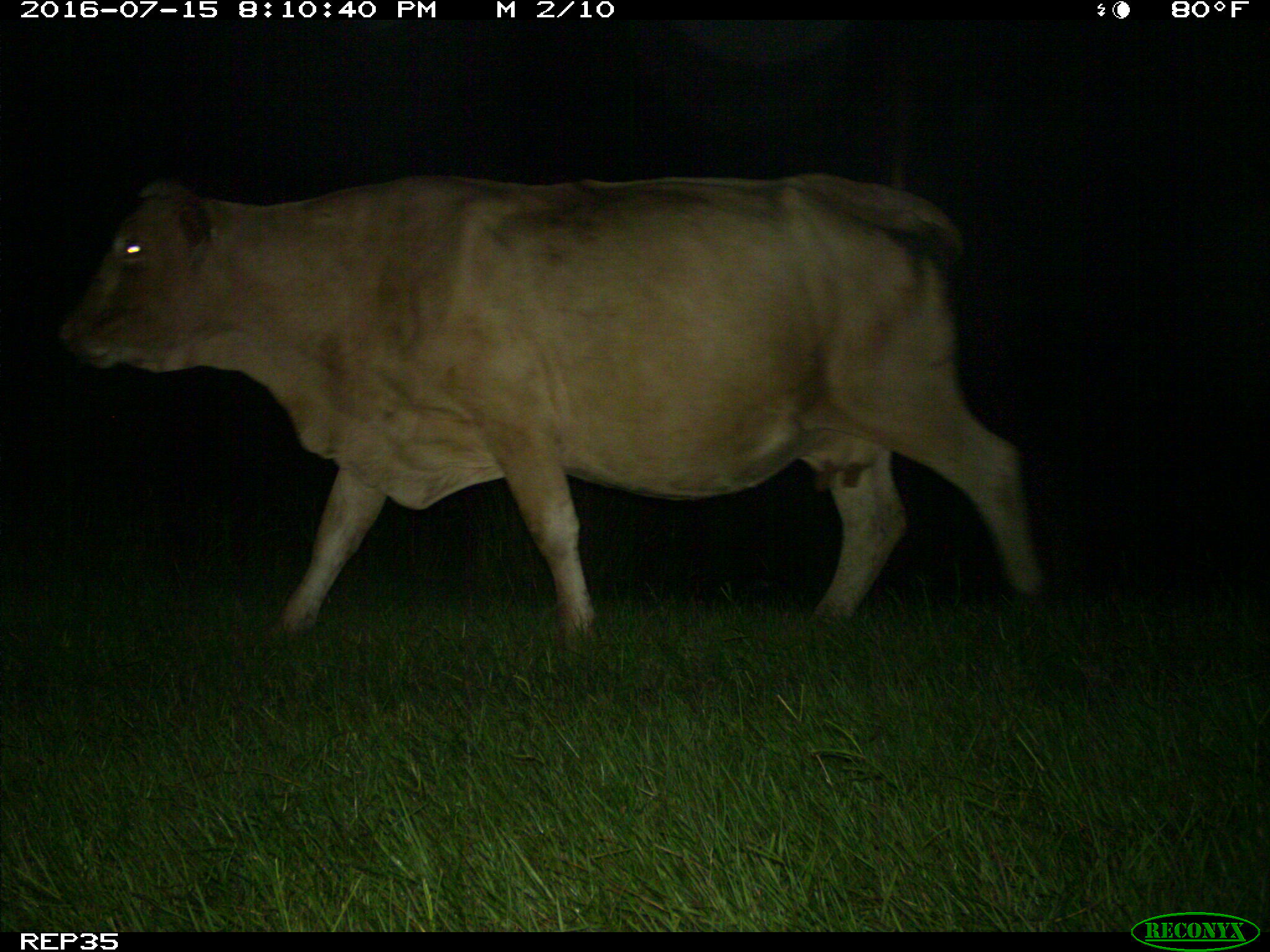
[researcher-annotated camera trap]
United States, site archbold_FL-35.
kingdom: Animalia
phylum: Chordata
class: Mammalia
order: Artiodactyla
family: Bovidae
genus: Bos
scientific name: Bos taurus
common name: domestic cow